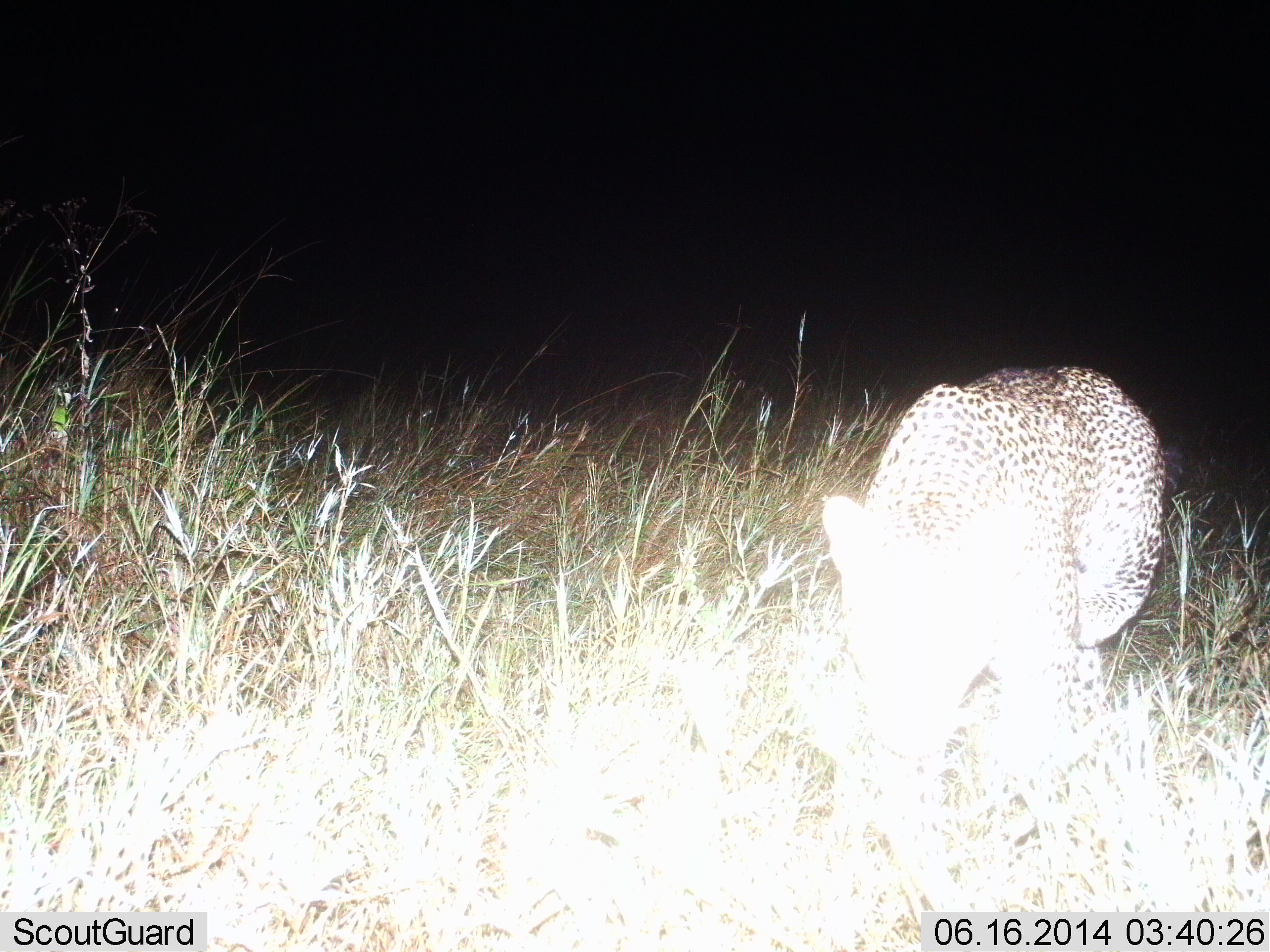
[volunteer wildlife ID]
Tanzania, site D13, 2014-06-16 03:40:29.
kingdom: Animalia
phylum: Chordata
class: Mammalia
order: Carnivora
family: Felidae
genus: Panthera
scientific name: Panthera pardus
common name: leopard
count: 1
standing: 20%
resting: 0%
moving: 80%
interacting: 0%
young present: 0%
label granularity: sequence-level